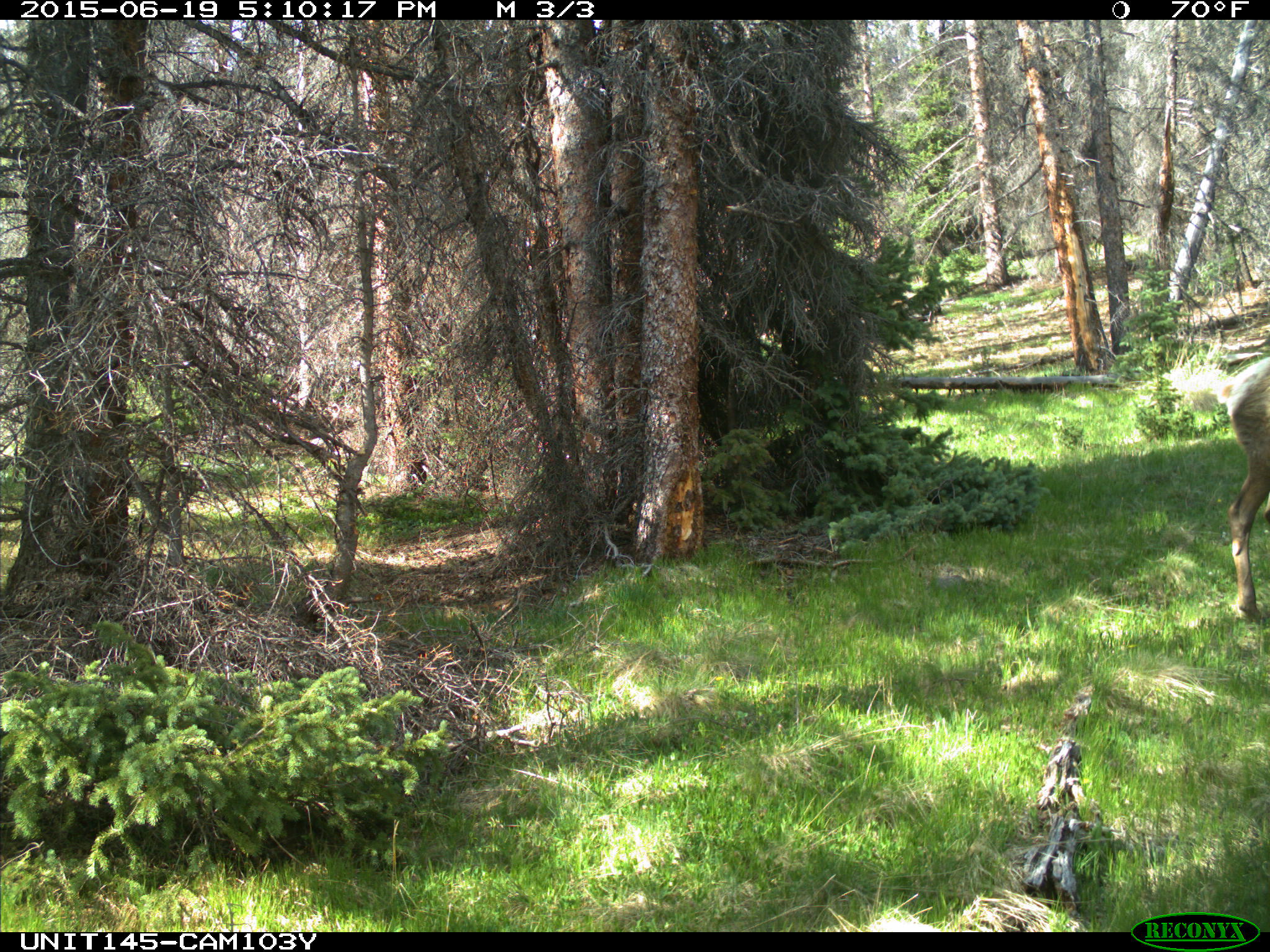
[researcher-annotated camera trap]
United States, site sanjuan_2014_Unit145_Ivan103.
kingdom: Animalia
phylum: Chordata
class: Mammalia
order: Artiodactyla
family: Cervidae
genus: Cervus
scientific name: Cervus elaphus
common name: red deer